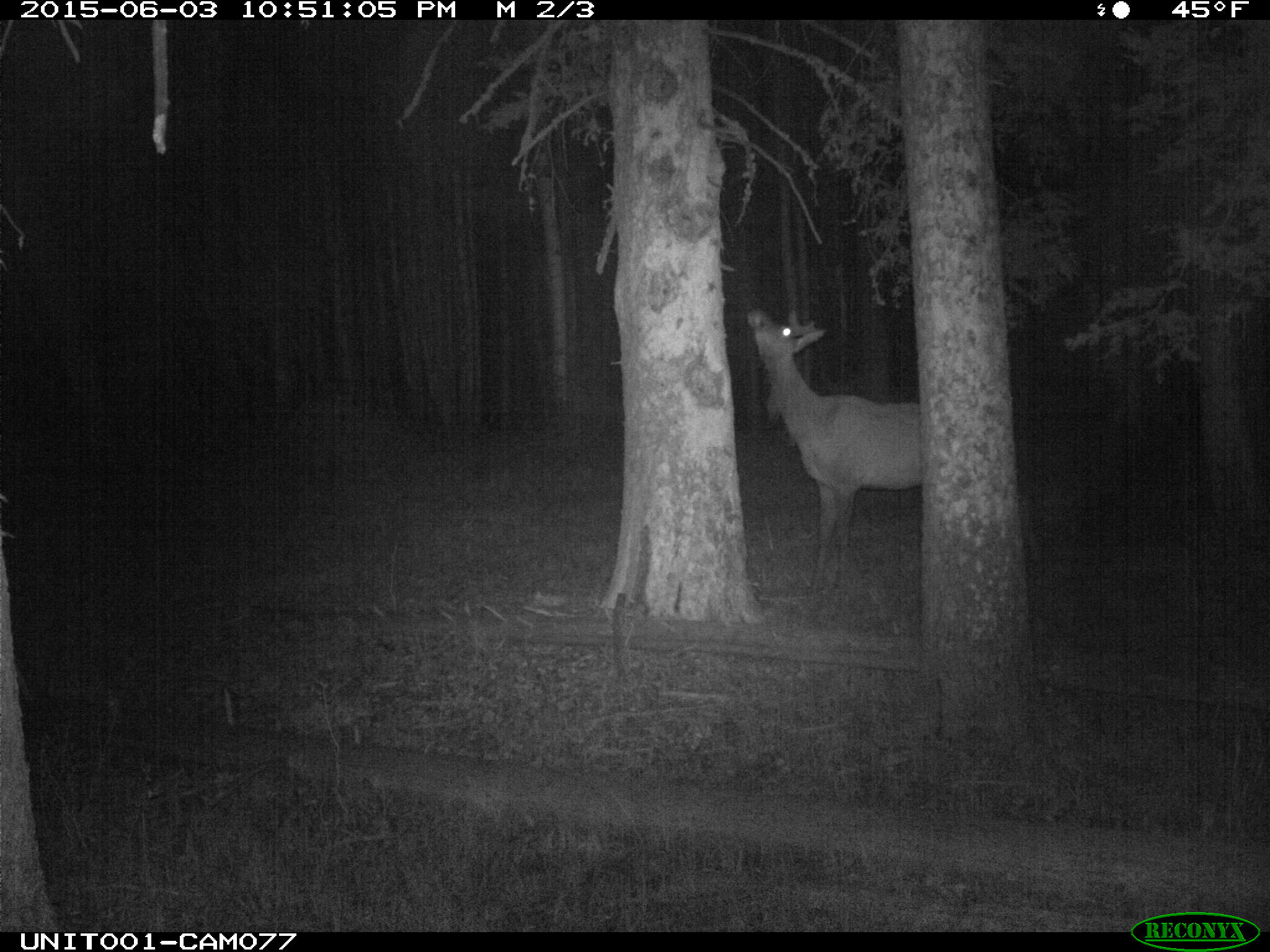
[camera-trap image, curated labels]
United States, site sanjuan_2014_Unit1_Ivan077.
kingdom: Animalia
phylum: Chordata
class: Mammalia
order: Artiodactyla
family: Cervidae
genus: Cervus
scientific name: Cervus elaphus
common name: red deer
Cervus elaphus (red deer).